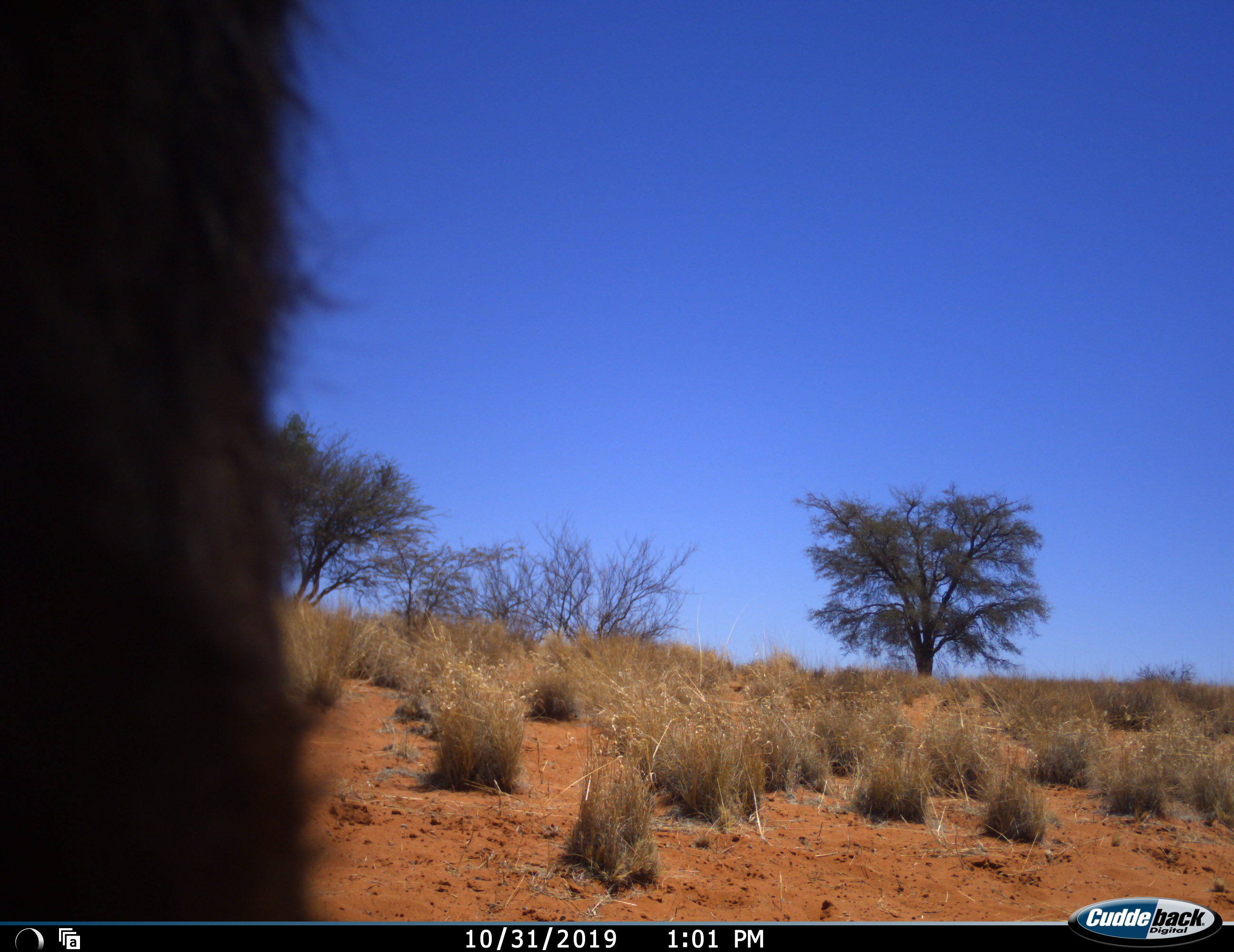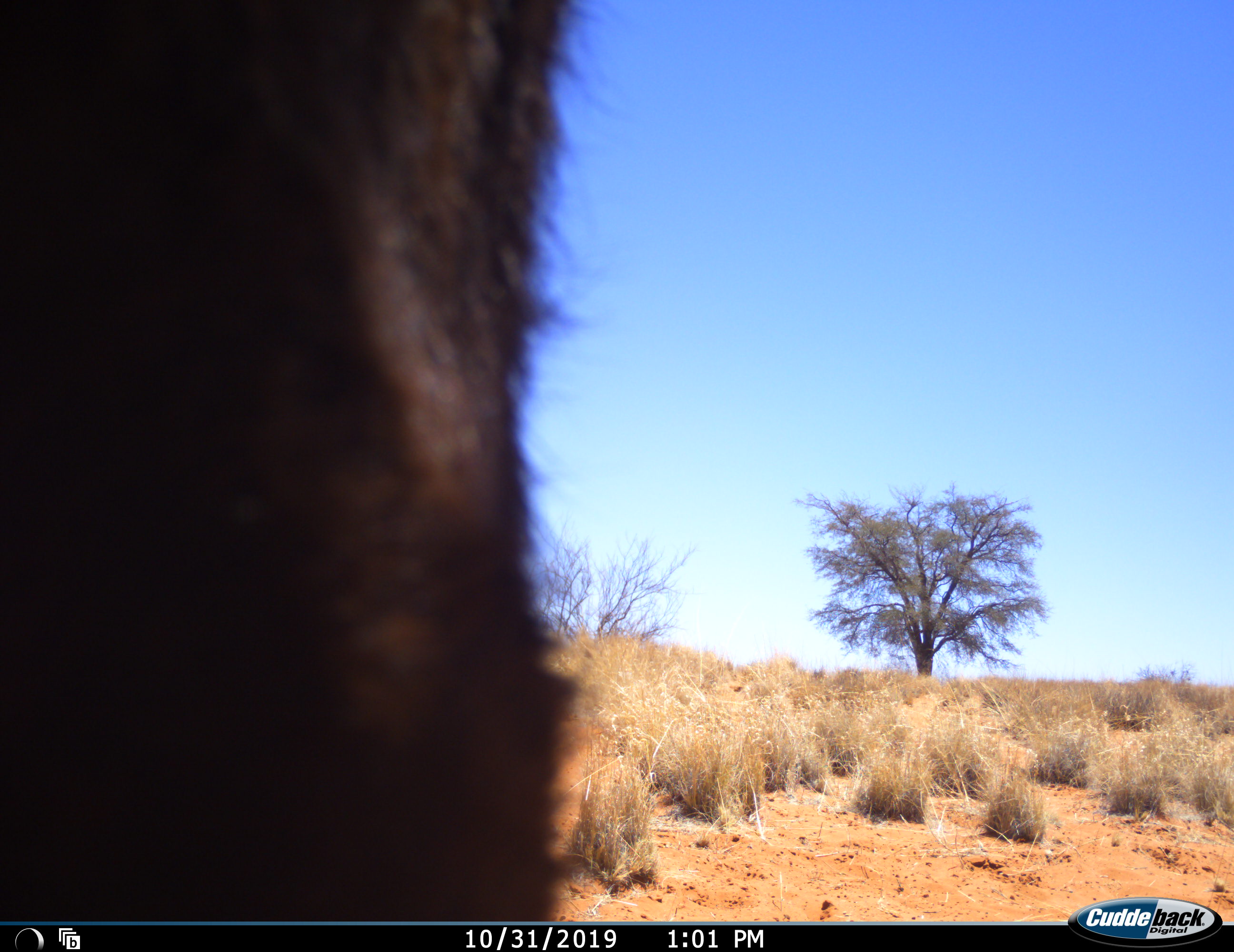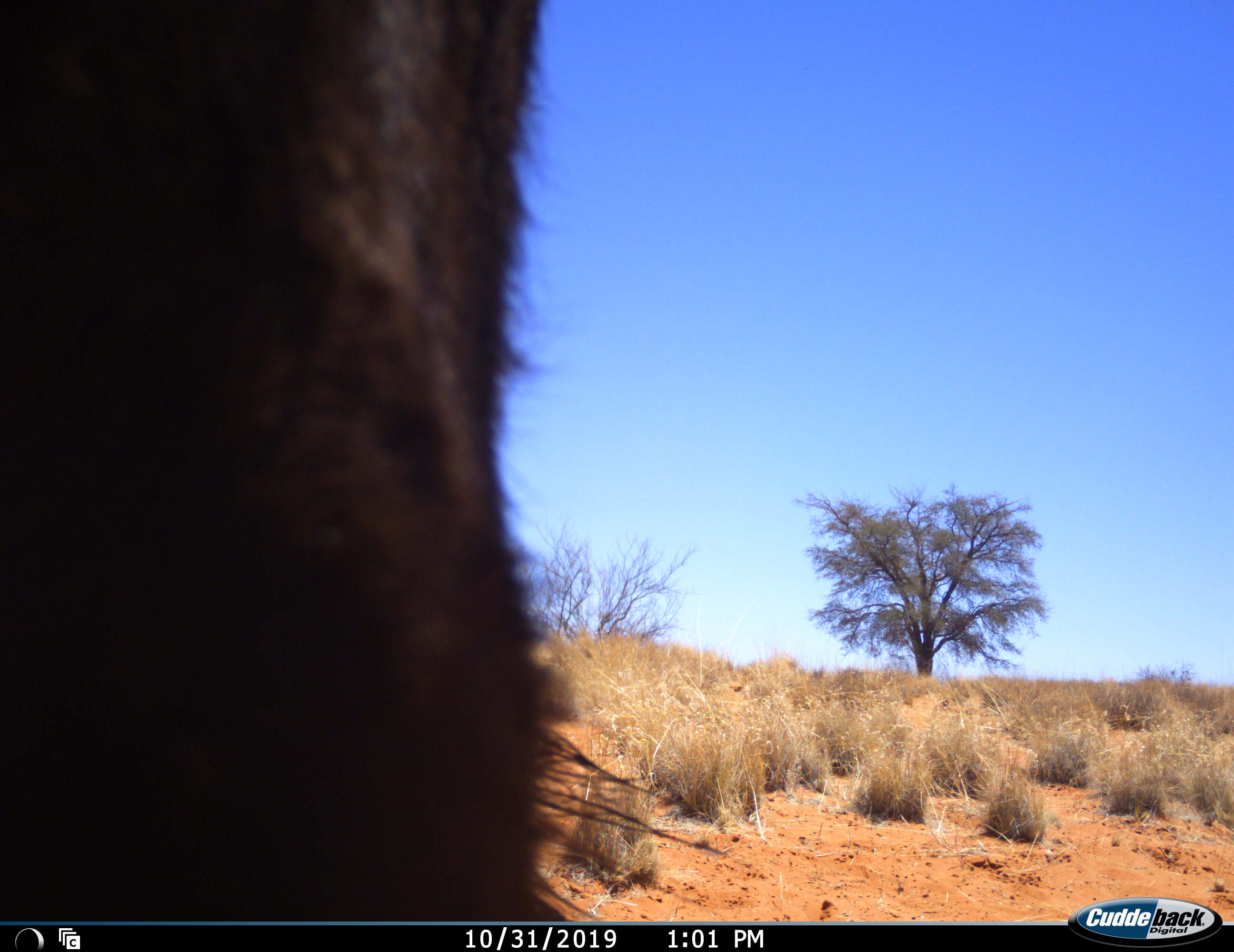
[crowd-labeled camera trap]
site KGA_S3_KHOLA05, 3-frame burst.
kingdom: Animalia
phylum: Chordata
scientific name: Vertebrata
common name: domestic animal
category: domesticanimal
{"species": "domesticanimal (domestic animal) (Vertebrata)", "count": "1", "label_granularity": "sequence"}